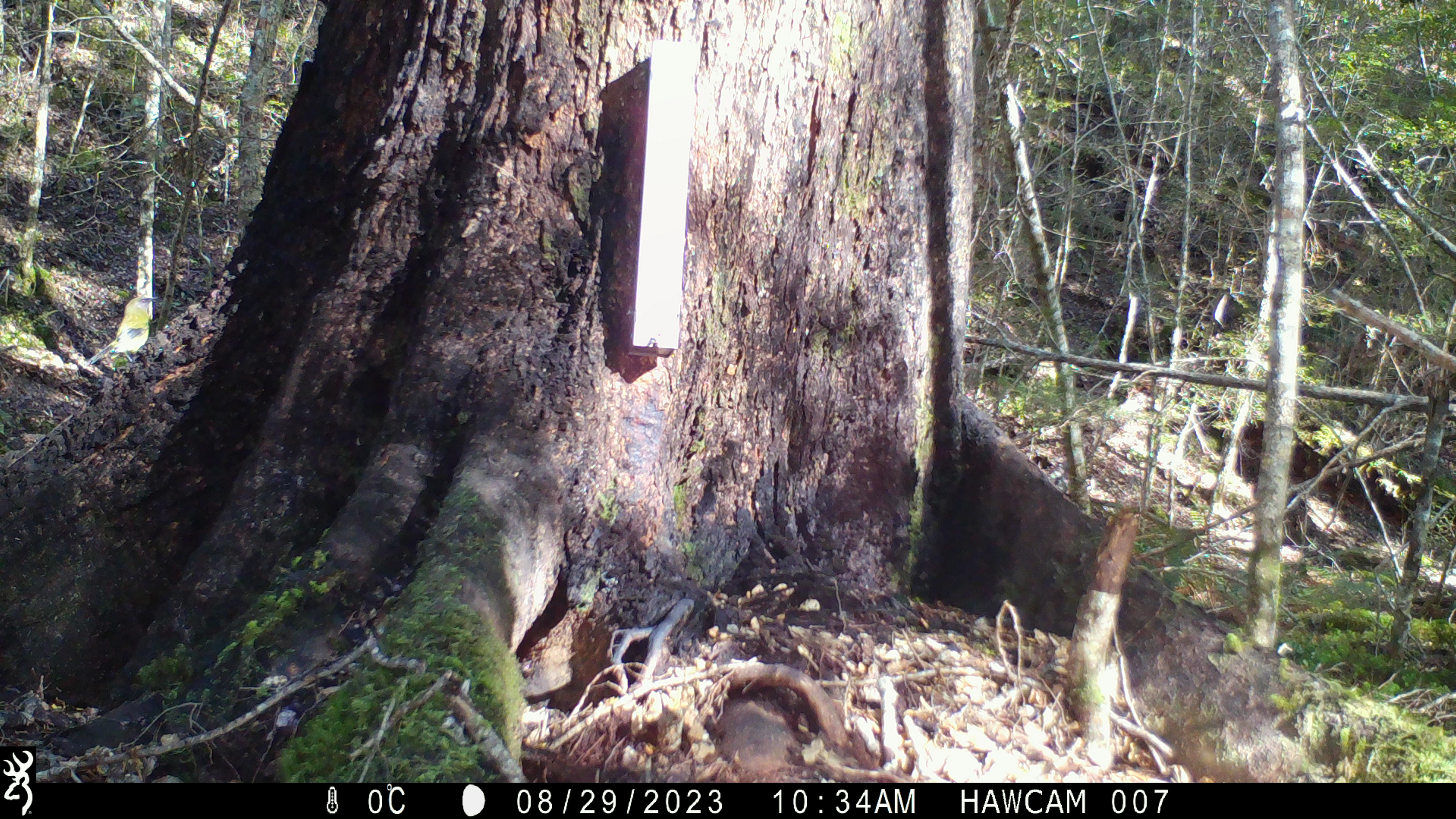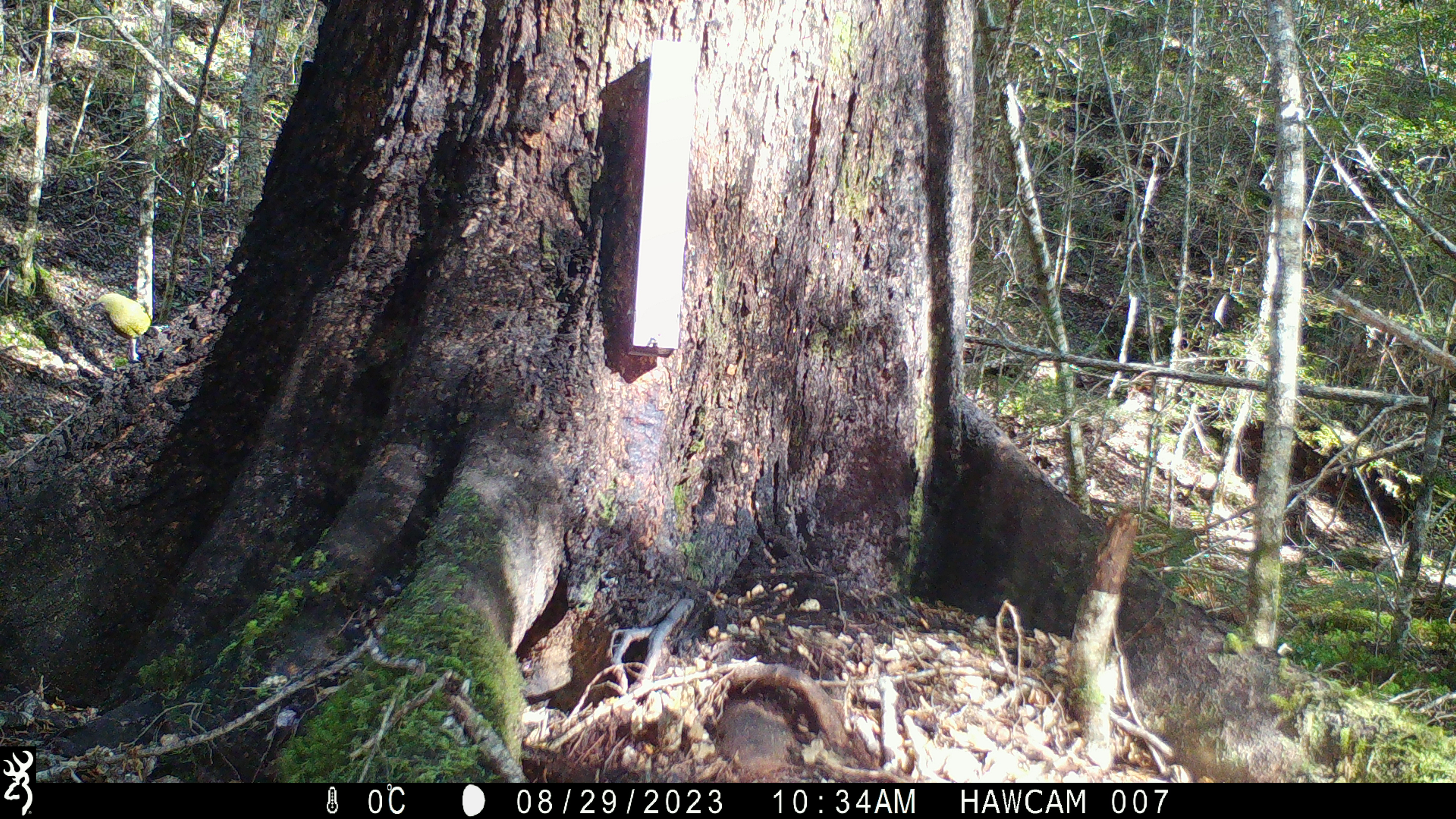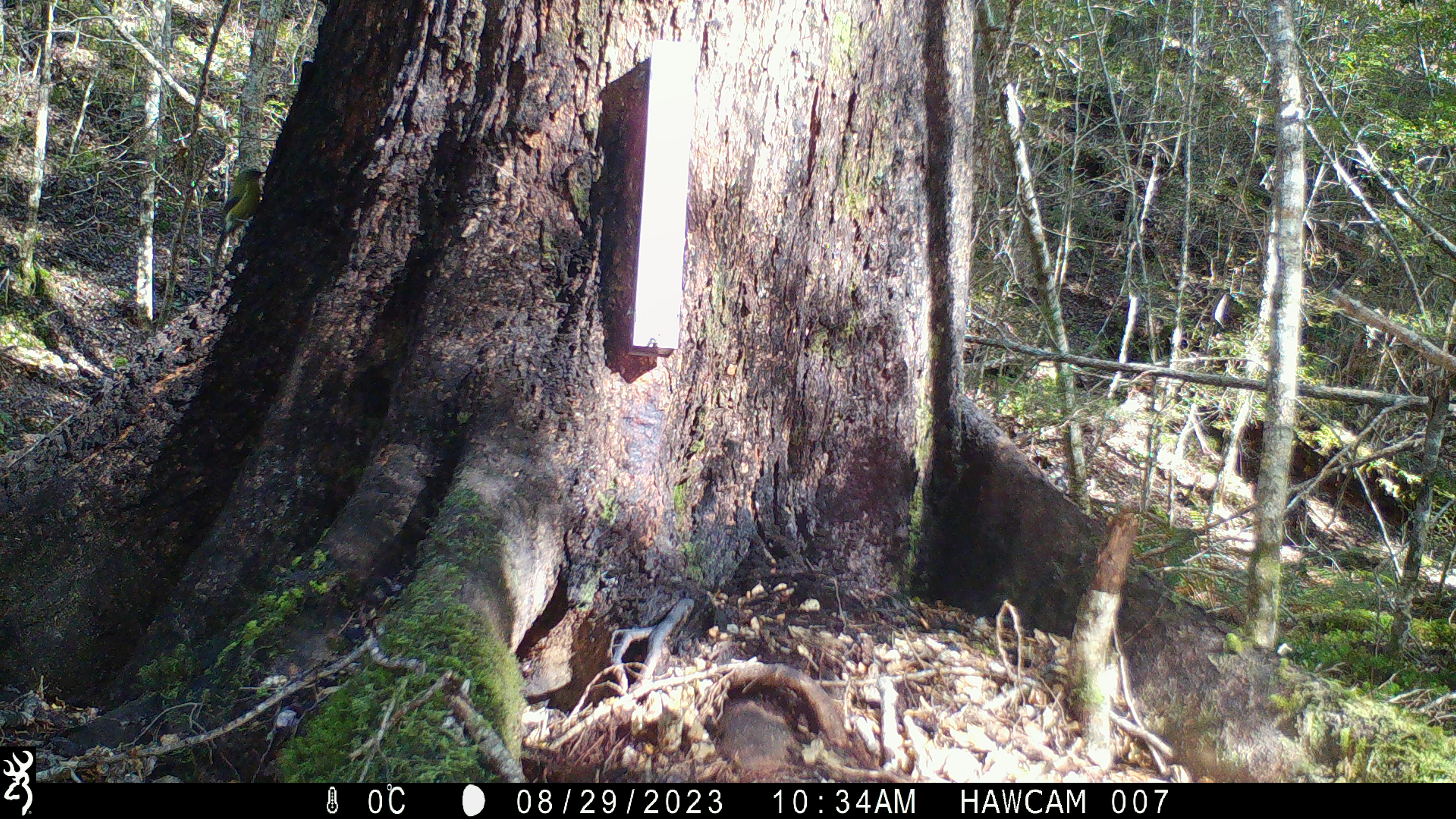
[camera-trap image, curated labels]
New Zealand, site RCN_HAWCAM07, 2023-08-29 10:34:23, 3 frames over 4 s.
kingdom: Animalia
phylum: Chordata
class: Aves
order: Passeriformes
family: Meliphagidae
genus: Anthornis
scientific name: Anthornis melanura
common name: new zealand bellbird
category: bellbird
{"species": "bellbird (new zealand bellbird) (Anthornis melanura)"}